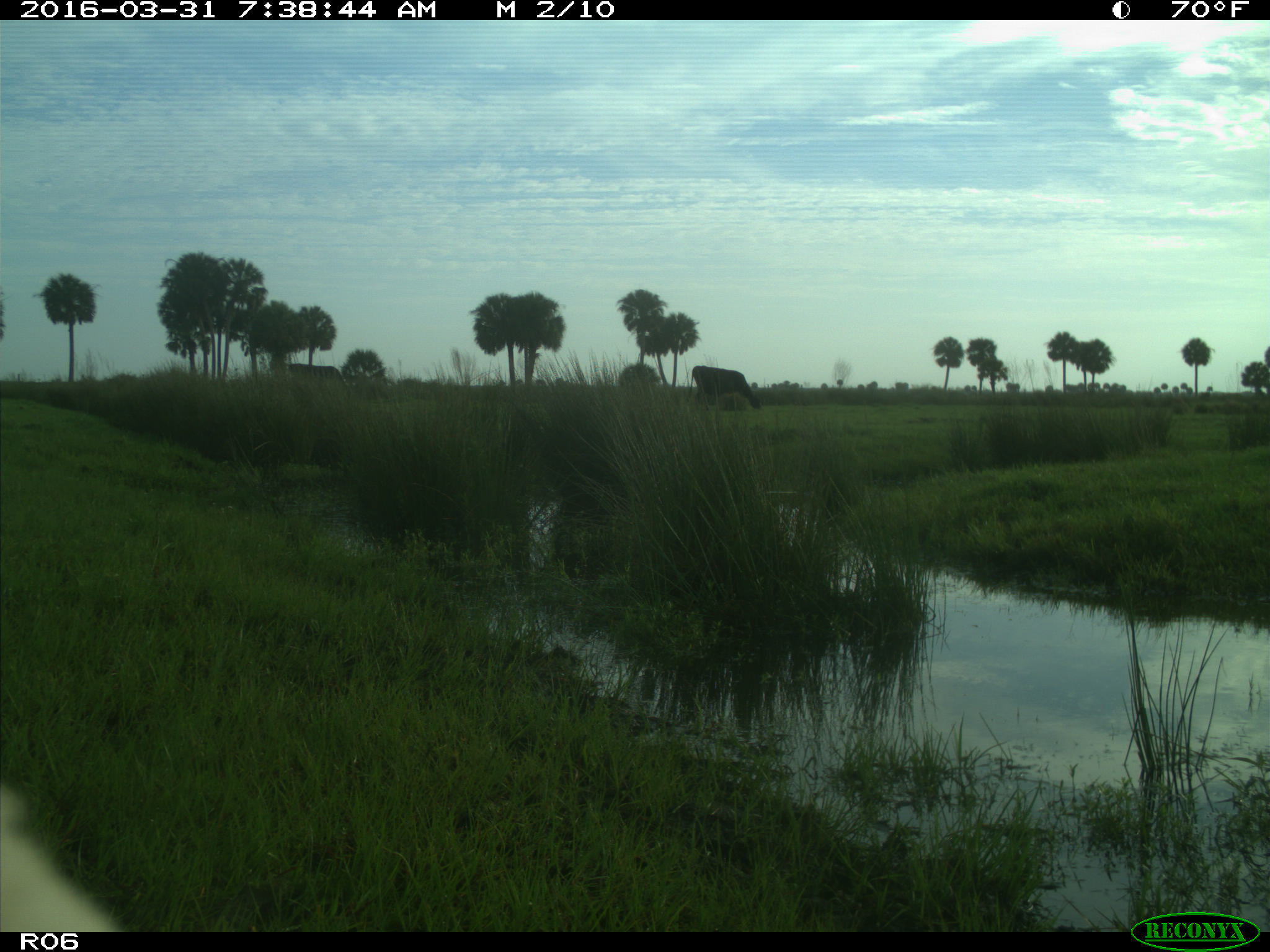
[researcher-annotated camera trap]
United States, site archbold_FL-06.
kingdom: Animalia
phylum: Chordata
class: Mammalia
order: Artiodactyla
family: Bovidae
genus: Bos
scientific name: Bos taurus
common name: domestic cow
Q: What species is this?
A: Bos taurus (domestic cow).